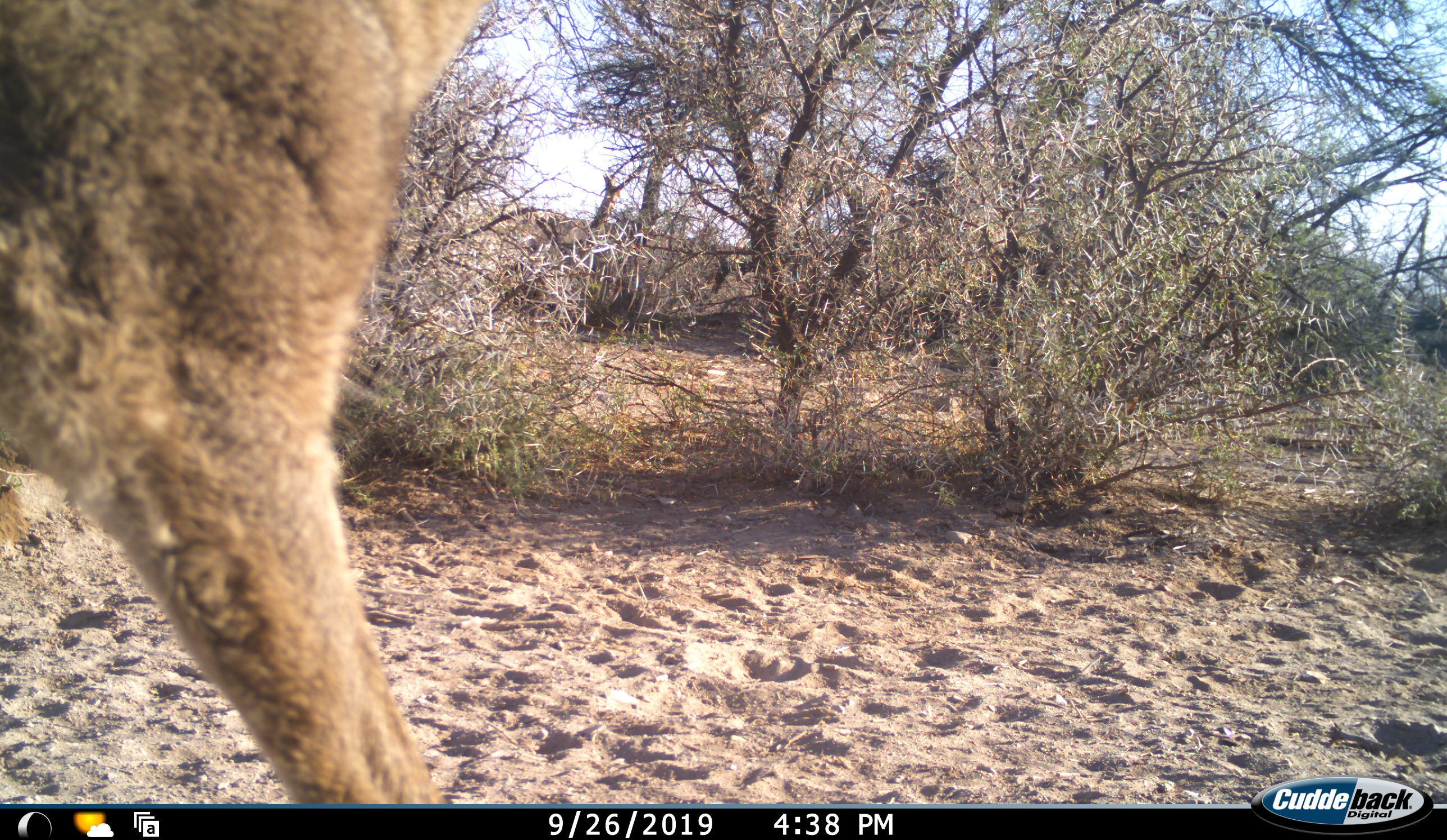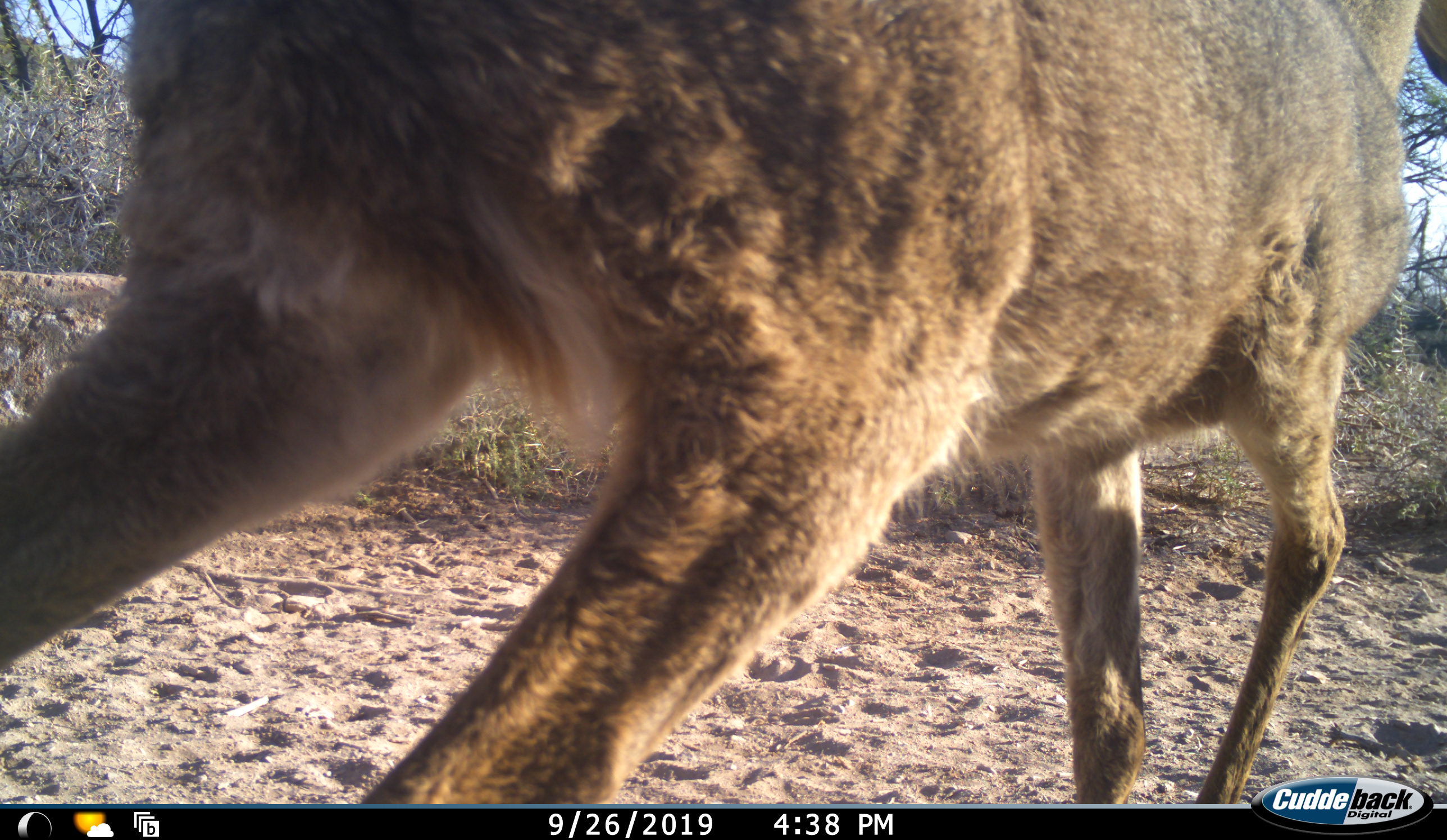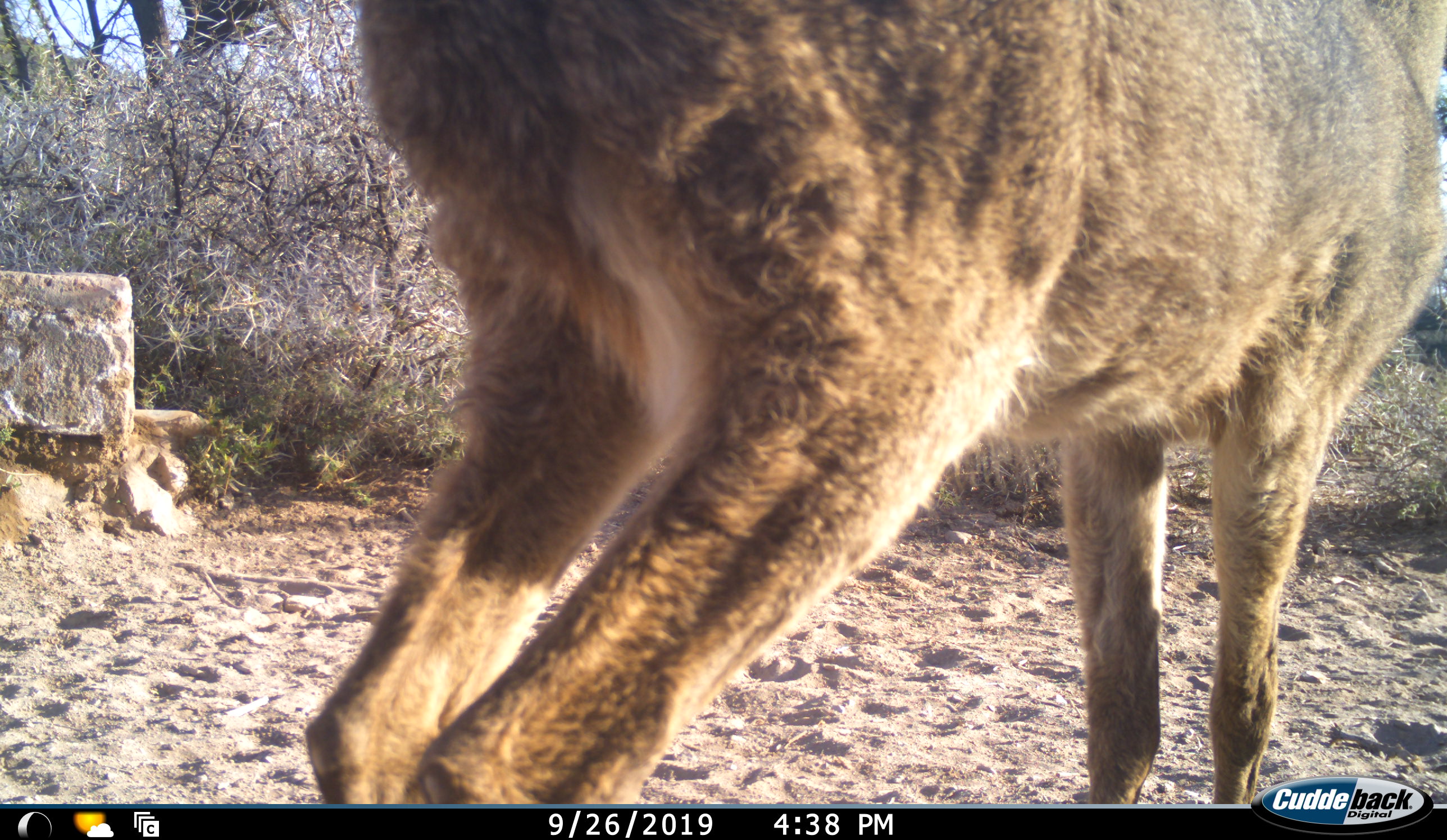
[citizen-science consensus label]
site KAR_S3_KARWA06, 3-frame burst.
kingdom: Animalia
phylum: Chordata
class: Mammalia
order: Artiodactyla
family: Bovidae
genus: Pelea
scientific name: Pelea capreolus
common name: grey rhebok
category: rhebokgrey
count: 1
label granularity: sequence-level